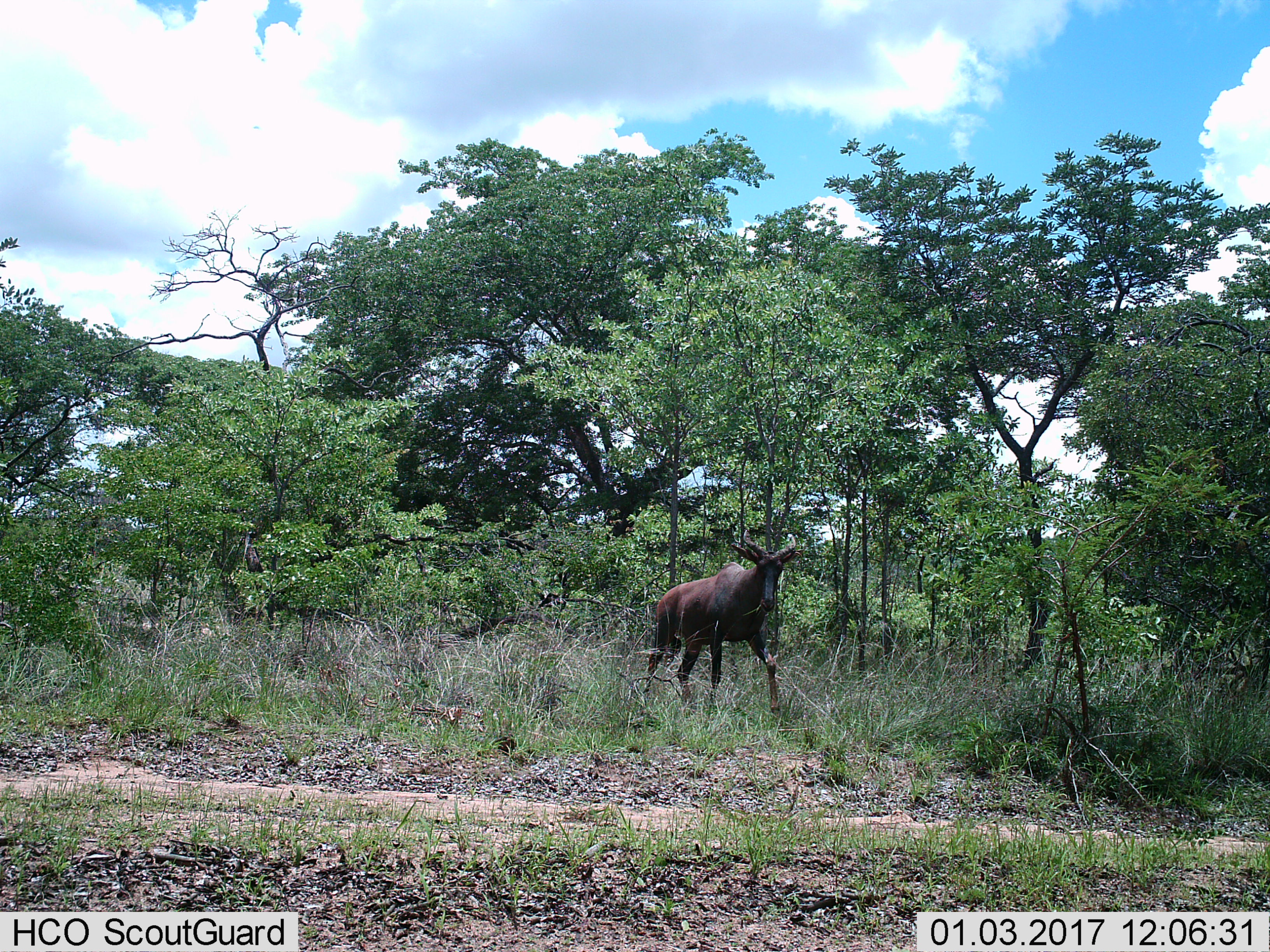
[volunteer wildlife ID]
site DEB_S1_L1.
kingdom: Animalia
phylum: Chordata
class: Mammalia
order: Artiodactyla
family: Bovidae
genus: Damaliscus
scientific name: Damaliscus lunatus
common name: tsessebe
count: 1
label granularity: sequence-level